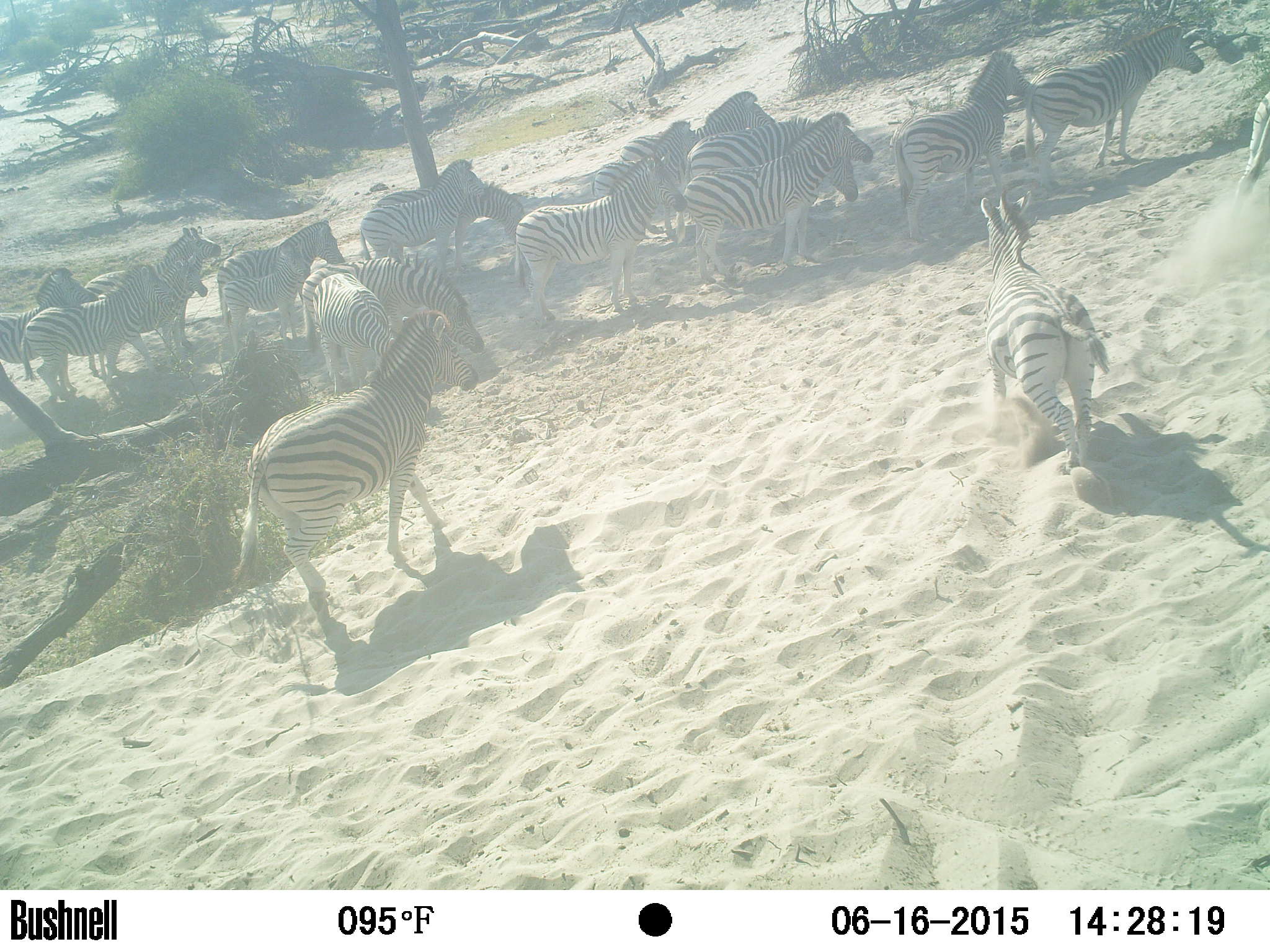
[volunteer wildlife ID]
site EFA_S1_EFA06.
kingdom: Animalia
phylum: Chordata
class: Mammalia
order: Perissodactyla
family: Equidae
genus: Equus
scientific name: Equus quagga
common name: plains zebra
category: zebraplains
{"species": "zebraplains (plains zebra) (Equus quagga)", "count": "11-50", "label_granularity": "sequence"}